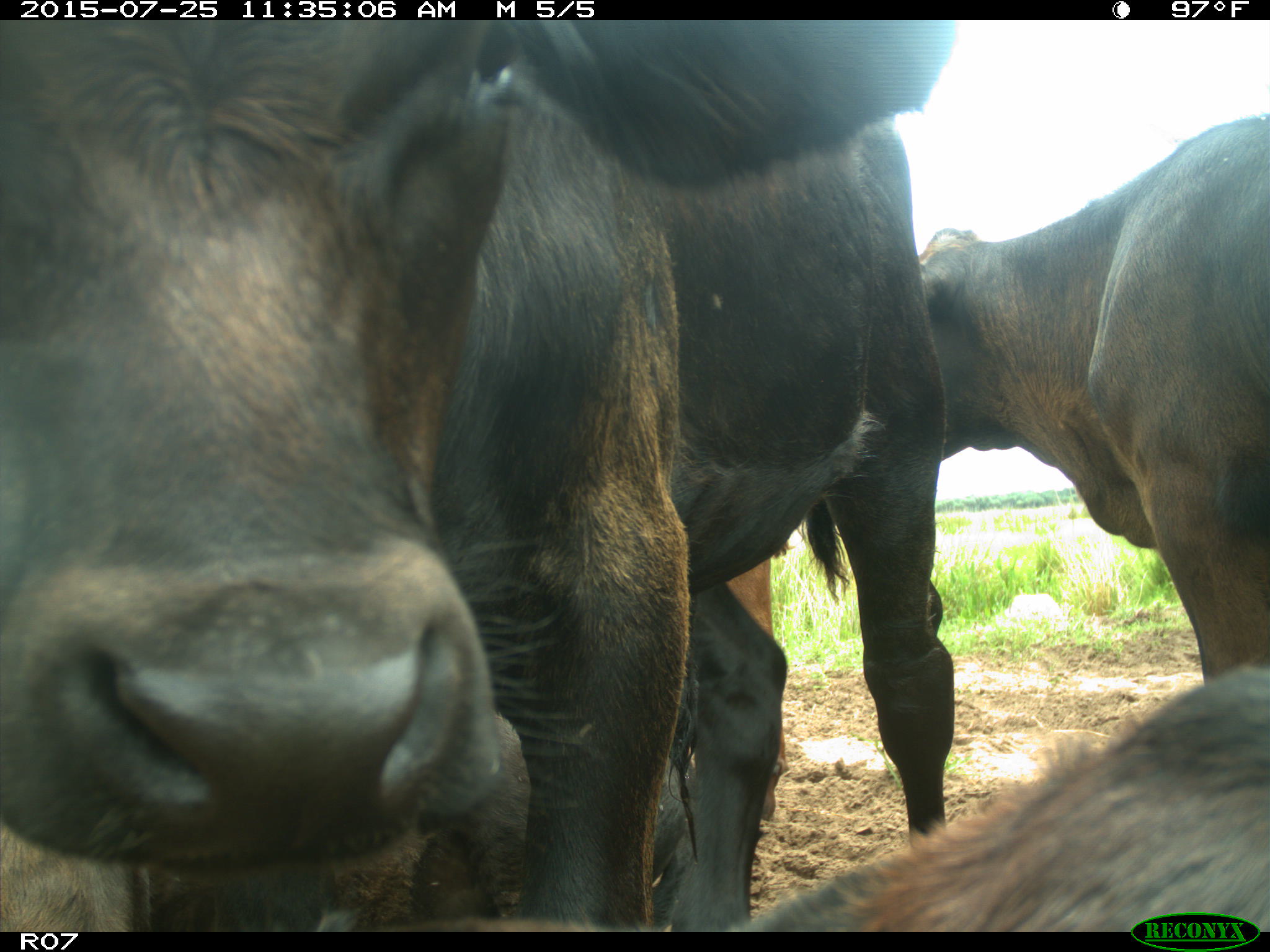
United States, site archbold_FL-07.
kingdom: Animalia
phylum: Chordata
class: Mammalia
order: Artiodactyla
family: Bovidae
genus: Bos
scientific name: Bos taurus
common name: domestic cow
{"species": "Bos taurus (domestic cow)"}